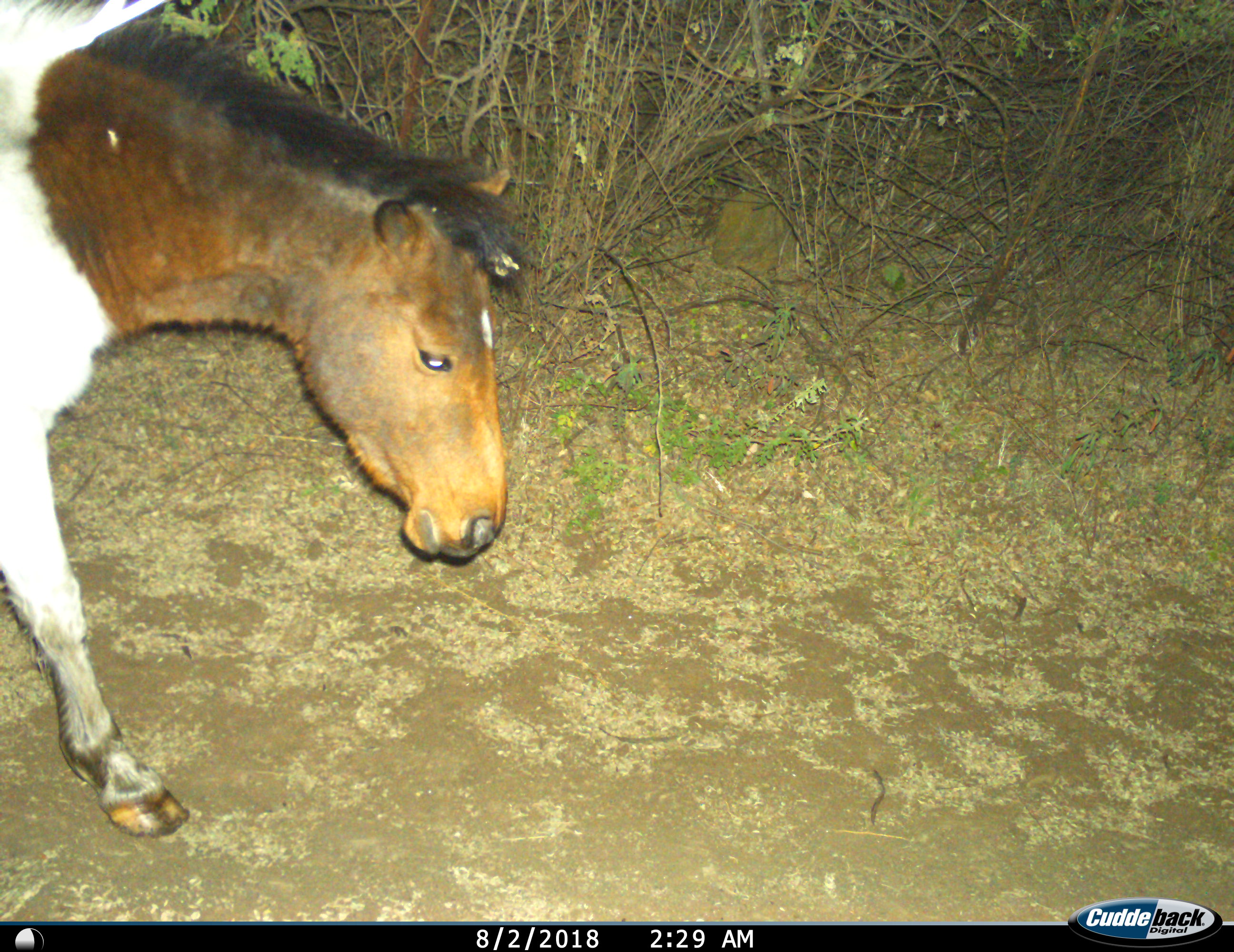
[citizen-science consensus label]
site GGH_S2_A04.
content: unidentified animal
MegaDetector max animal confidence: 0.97